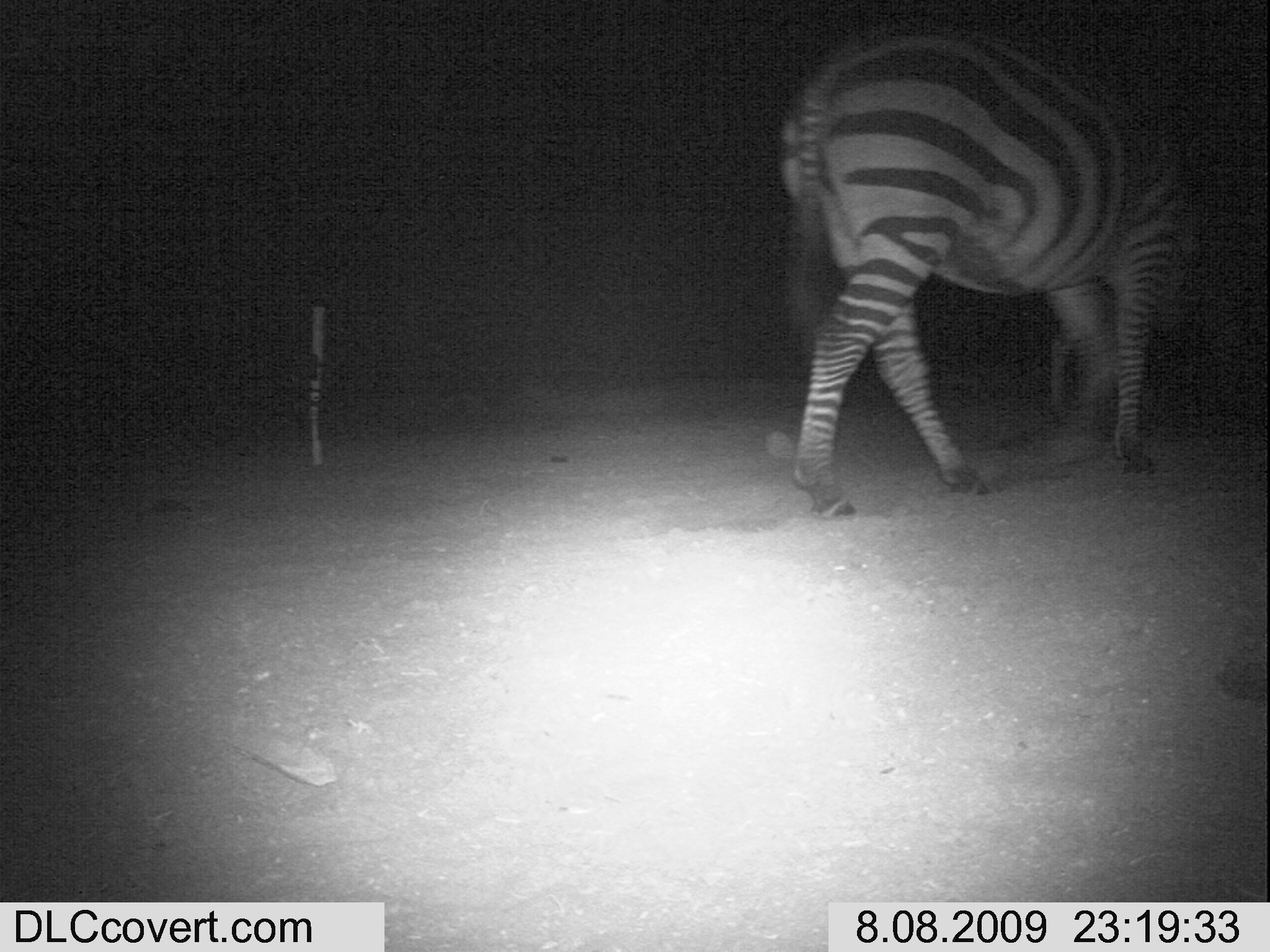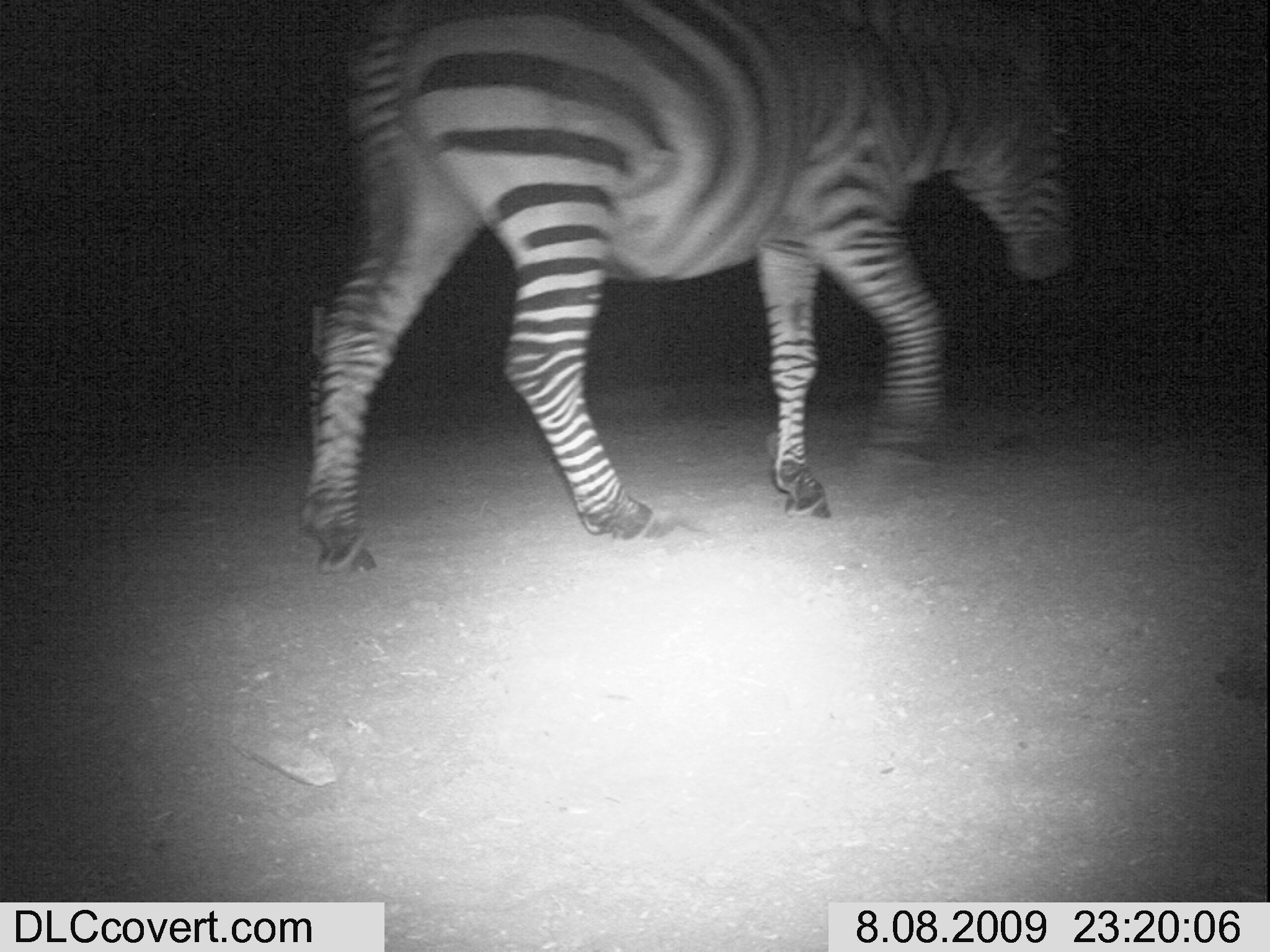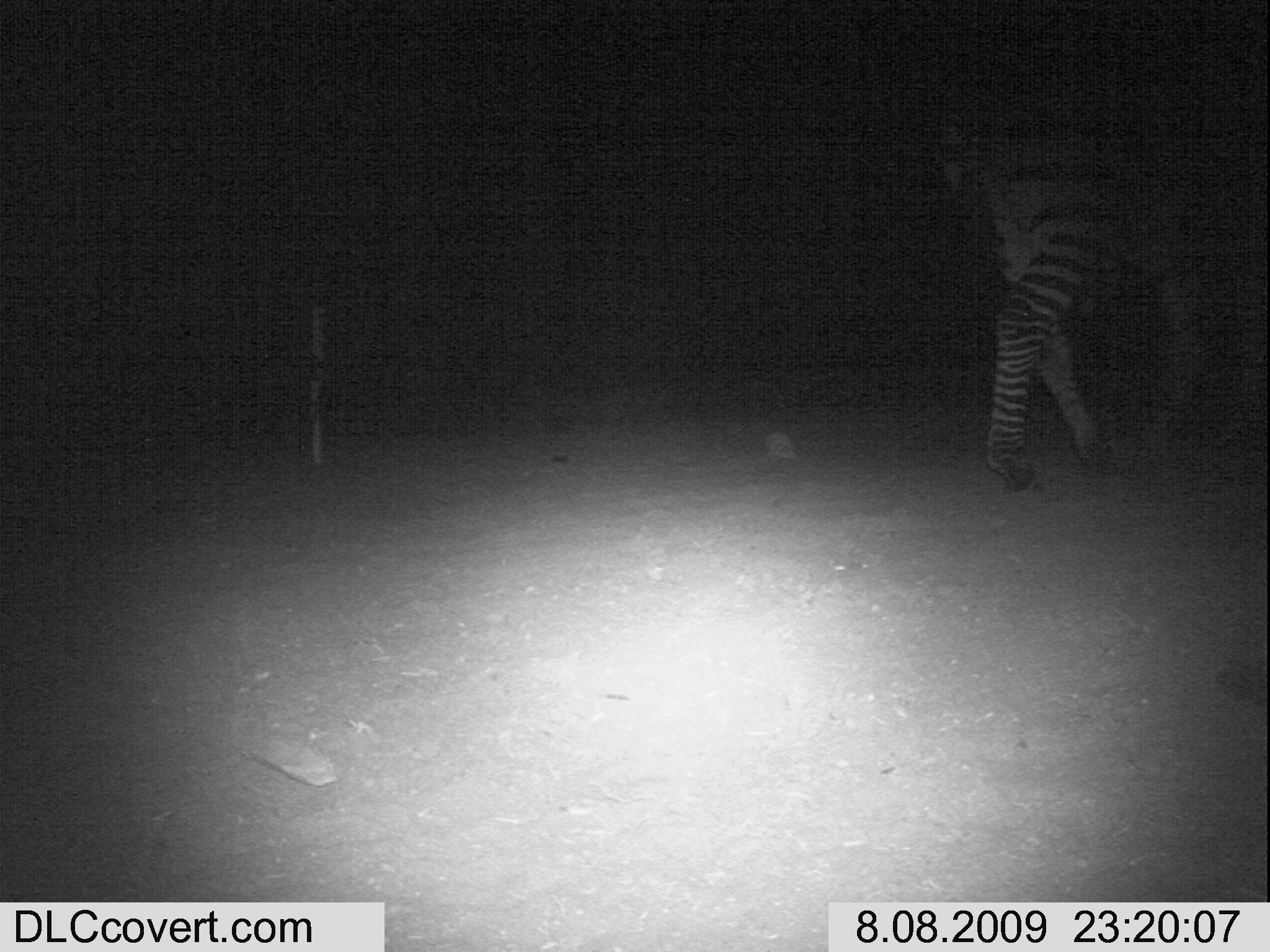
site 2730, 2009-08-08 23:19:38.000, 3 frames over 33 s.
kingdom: Animalia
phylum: Chordata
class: Mammalia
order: Perissodactyla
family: Equidae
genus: Equus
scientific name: Equus quagga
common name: plains zebra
Equus quagga (plains zebra), count 1.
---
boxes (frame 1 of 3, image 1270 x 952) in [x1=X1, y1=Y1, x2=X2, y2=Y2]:
equus quagga: [x1=777, y1=16, x2=1199, y2=519]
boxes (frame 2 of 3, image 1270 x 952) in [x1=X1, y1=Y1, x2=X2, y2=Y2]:
equus quagga: [x1=293, y1=0, x2=1077, y2=575]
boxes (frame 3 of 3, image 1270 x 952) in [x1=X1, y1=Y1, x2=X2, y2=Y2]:
equus quagga: [x1=948, y1=68, x2=1270, y2=494]